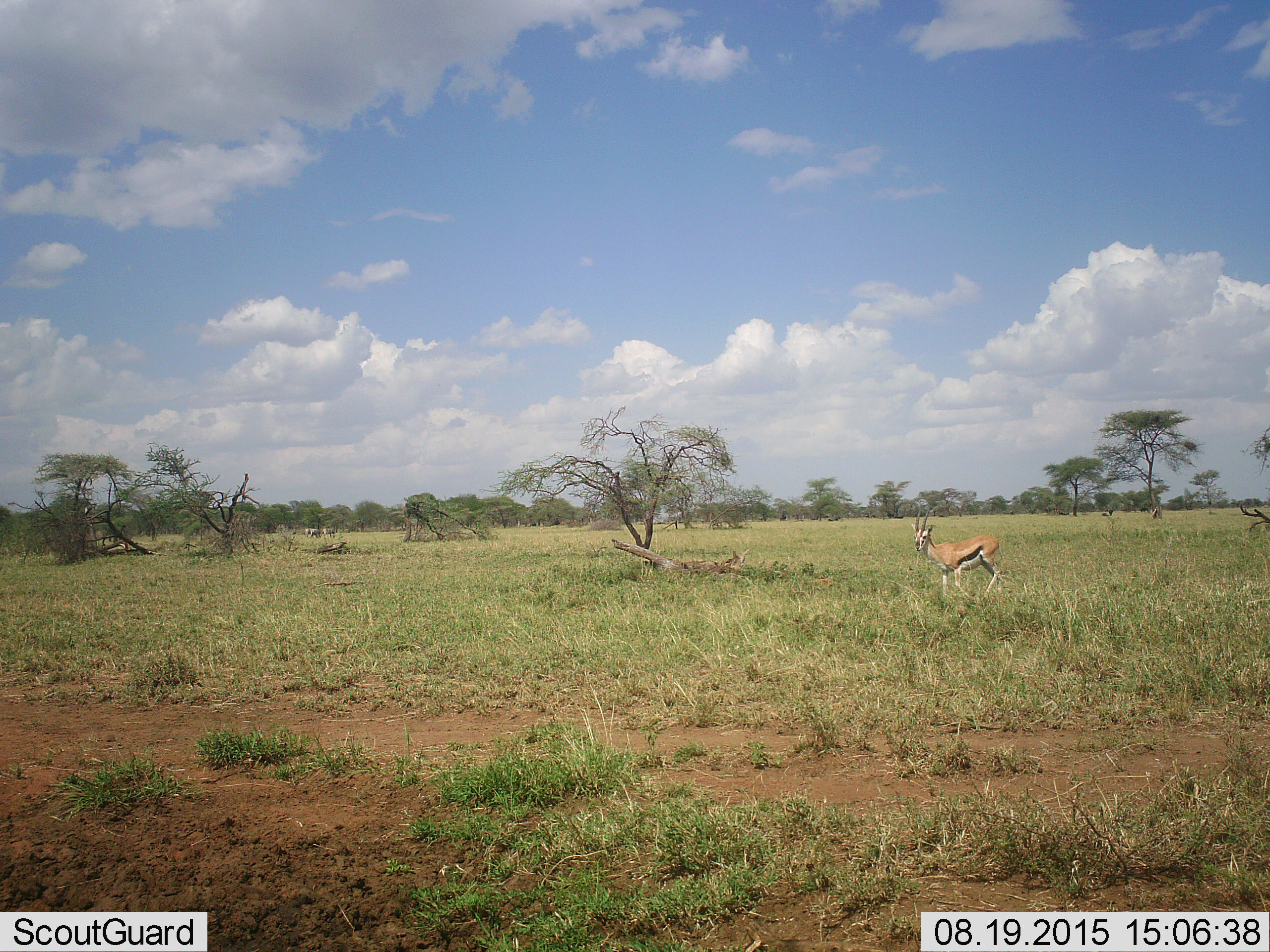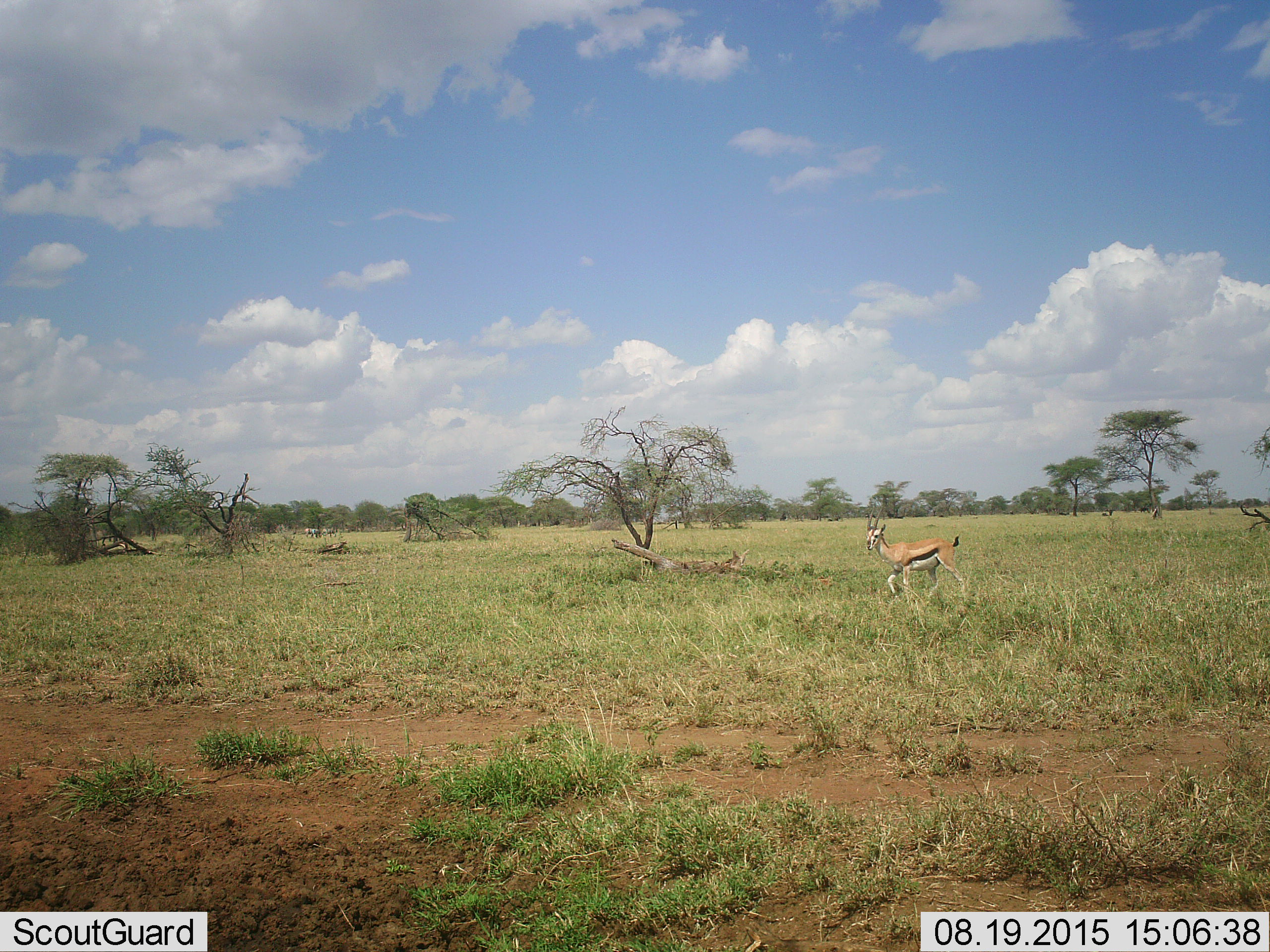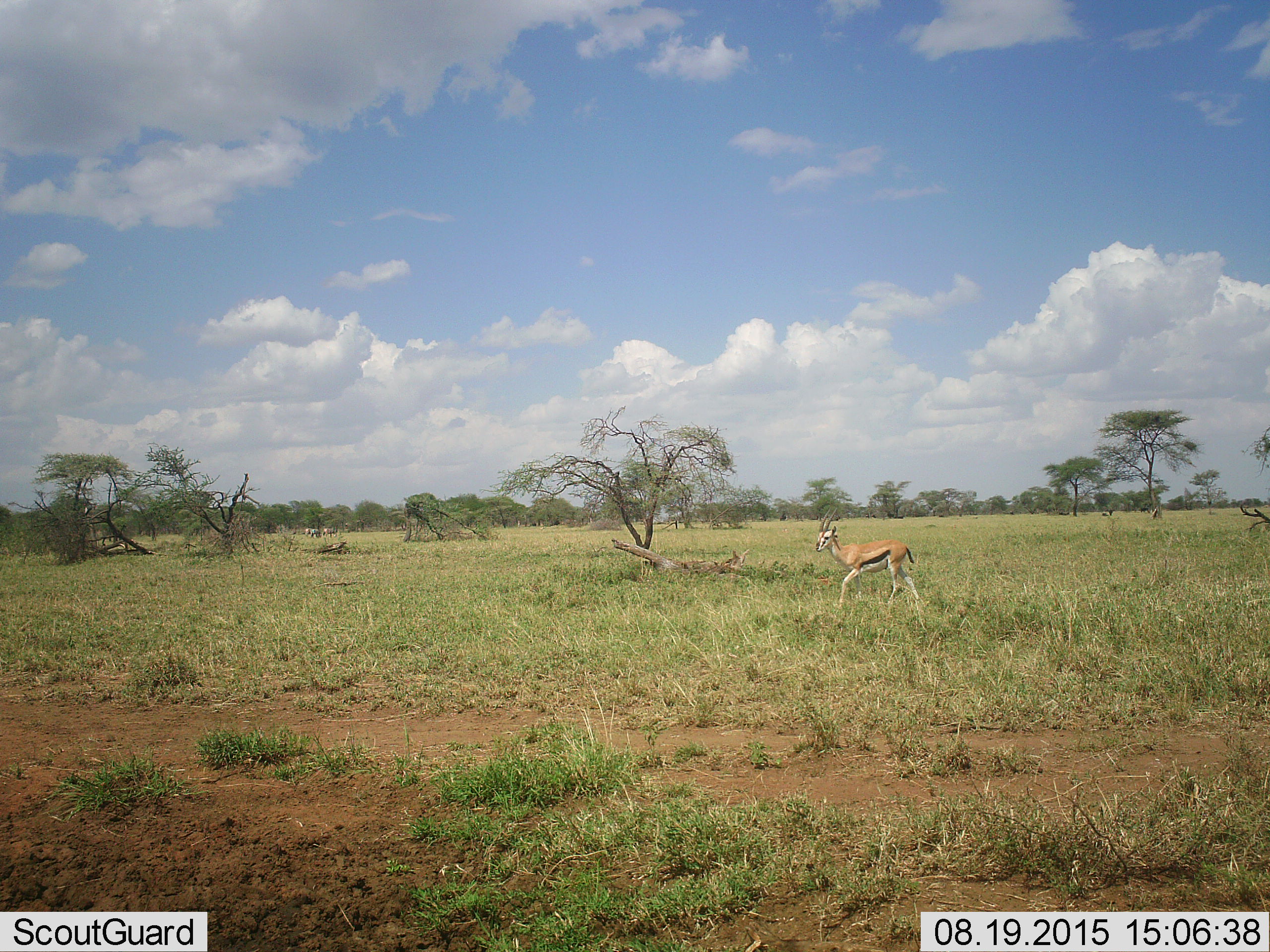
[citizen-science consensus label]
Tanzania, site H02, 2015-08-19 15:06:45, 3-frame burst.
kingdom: Animalia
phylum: Chordata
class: Mammalia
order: Artiodactyla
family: Bovidae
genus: Eudorcas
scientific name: Eudorcas thomsonii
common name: thomson's gazelle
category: gazellethomsons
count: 1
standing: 30%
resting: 10%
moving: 60%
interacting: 0%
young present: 0%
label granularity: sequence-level